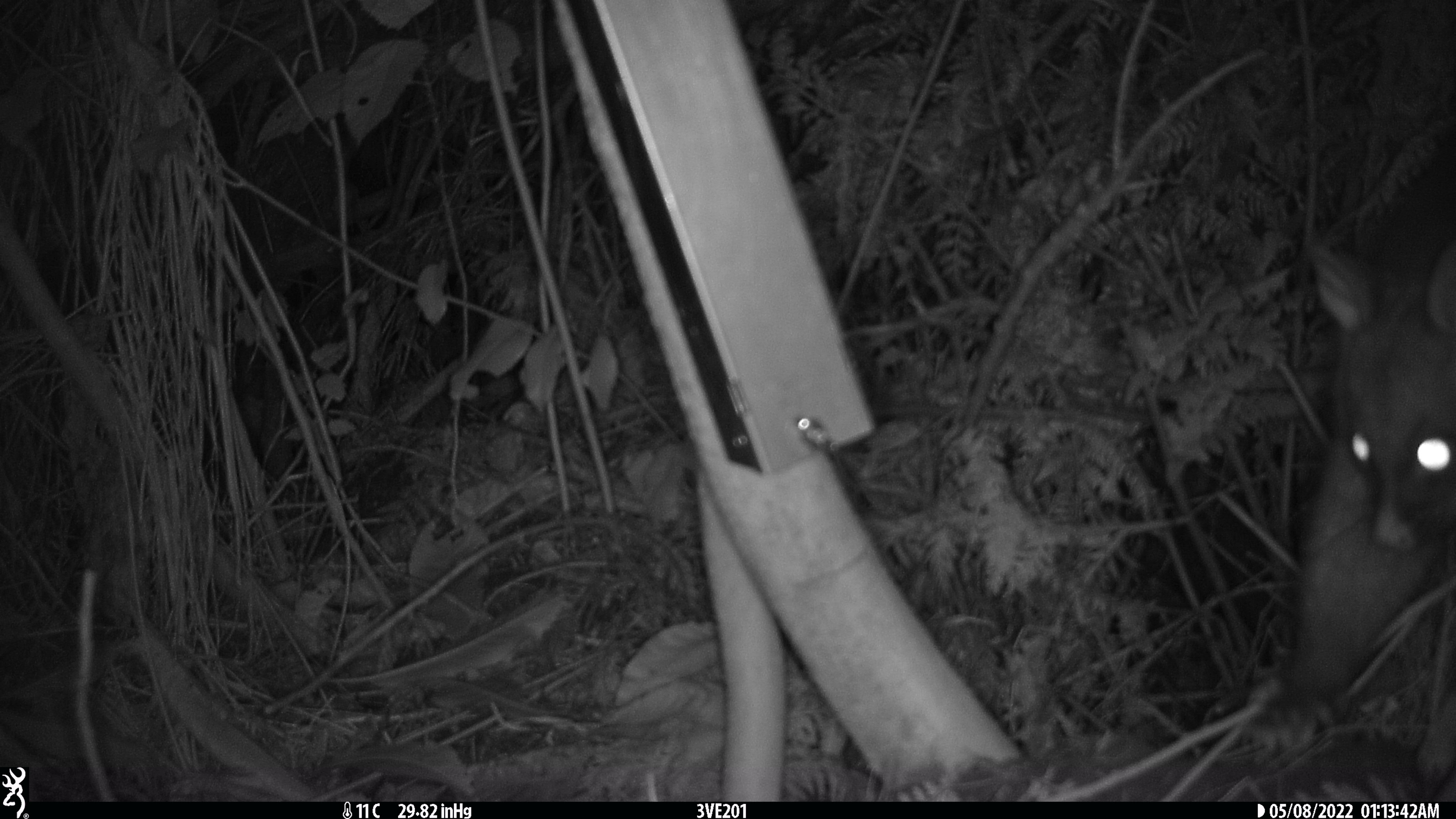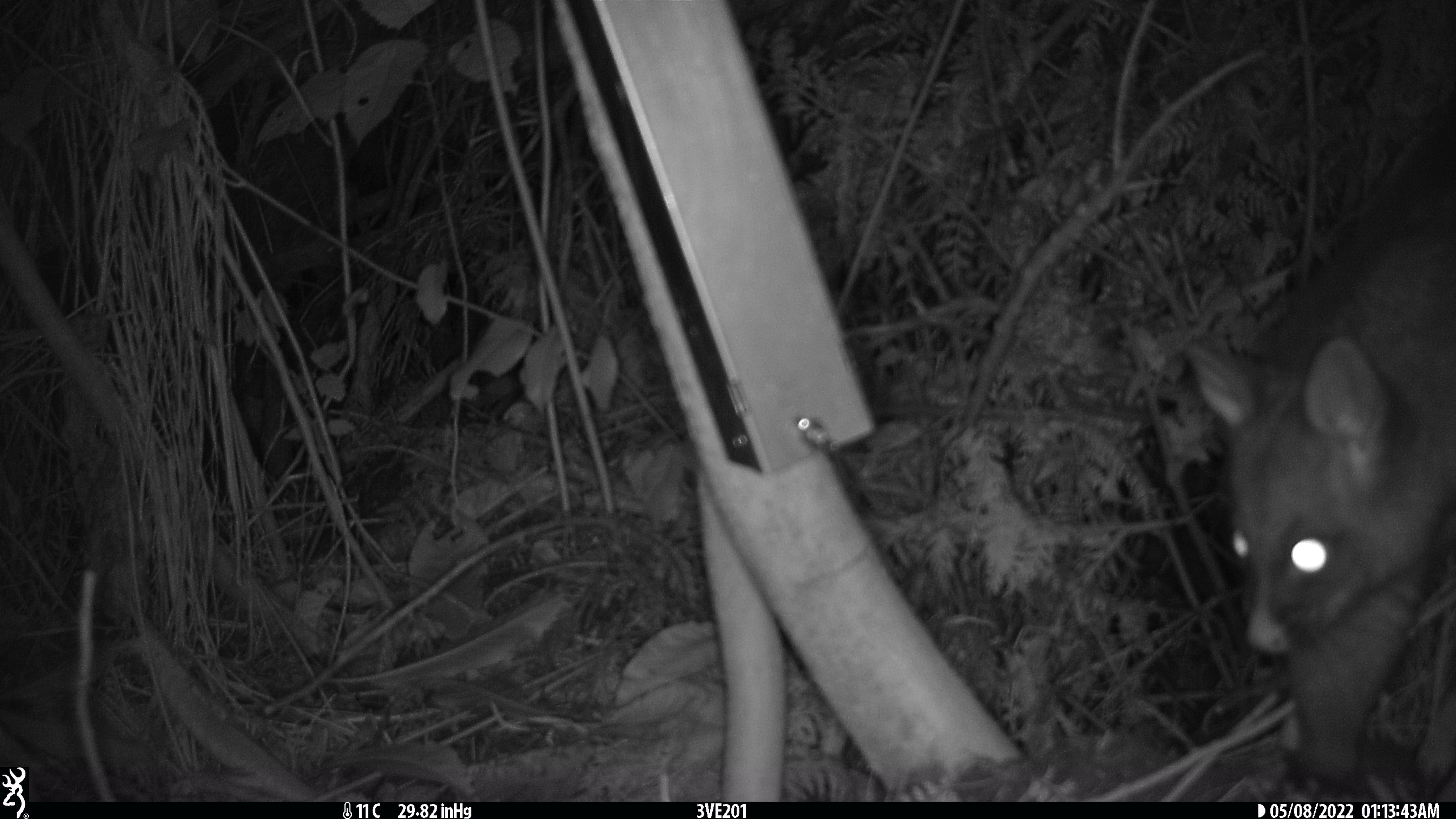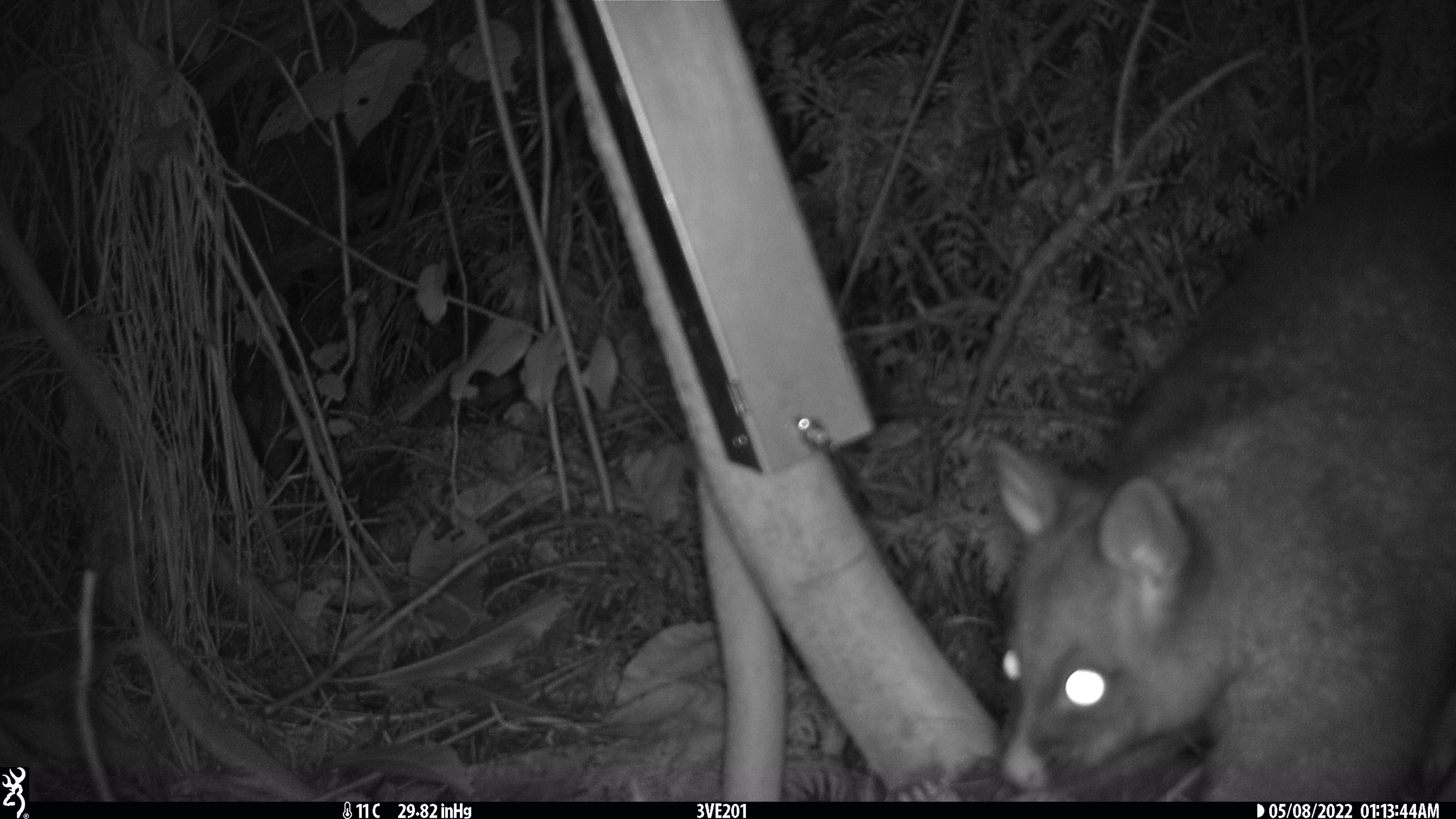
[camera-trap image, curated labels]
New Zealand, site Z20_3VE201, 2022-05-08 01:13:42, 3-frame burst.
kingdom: Animalia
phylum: Chordata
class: Mammalia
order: Diprotodontia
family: Phalangeridae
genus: Trichosurus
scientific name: Trichosurus vulpecula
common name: common brushtail possum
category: possum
Possum (common brushtail possum) (Trichosurus vulpecula).